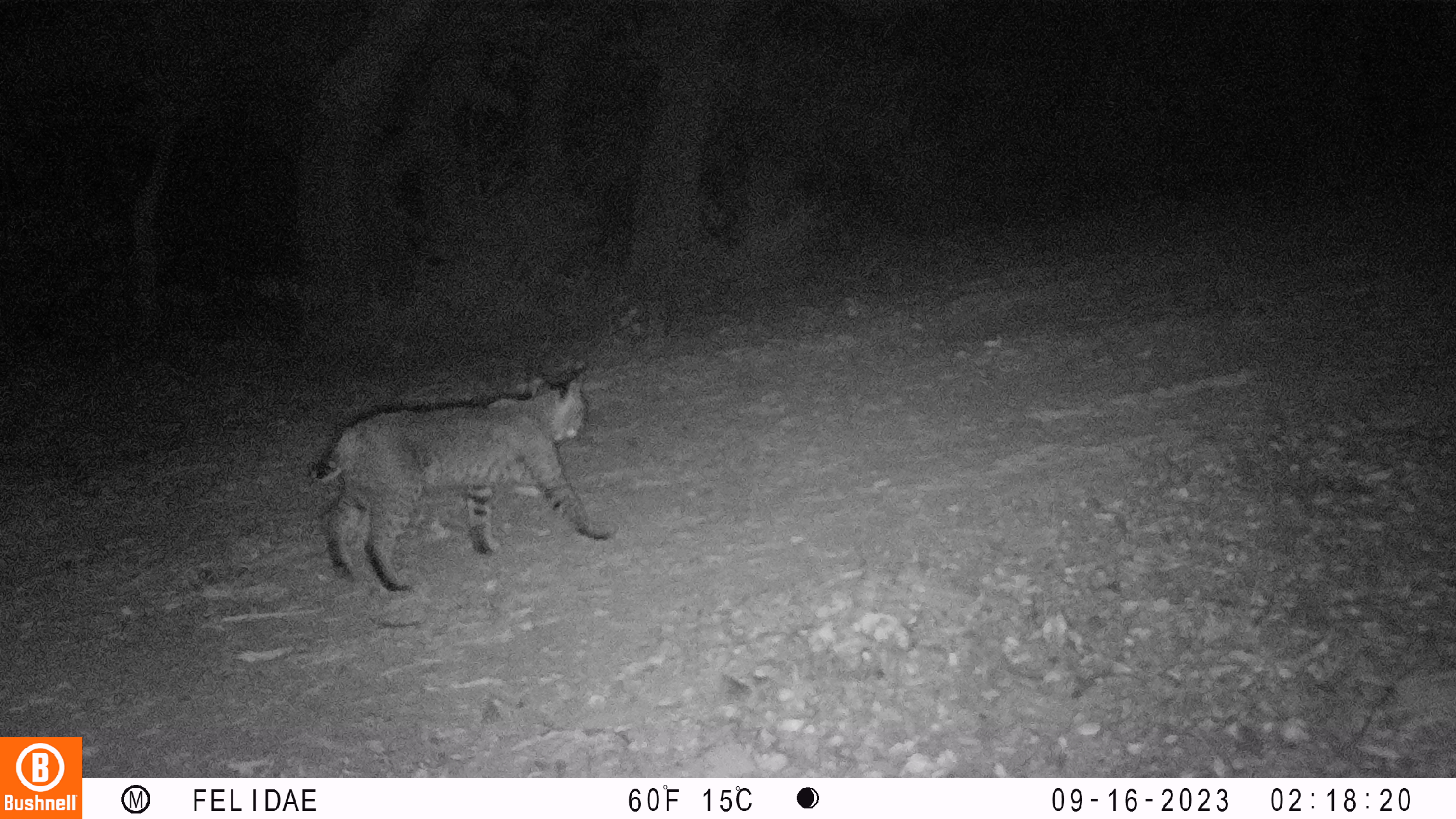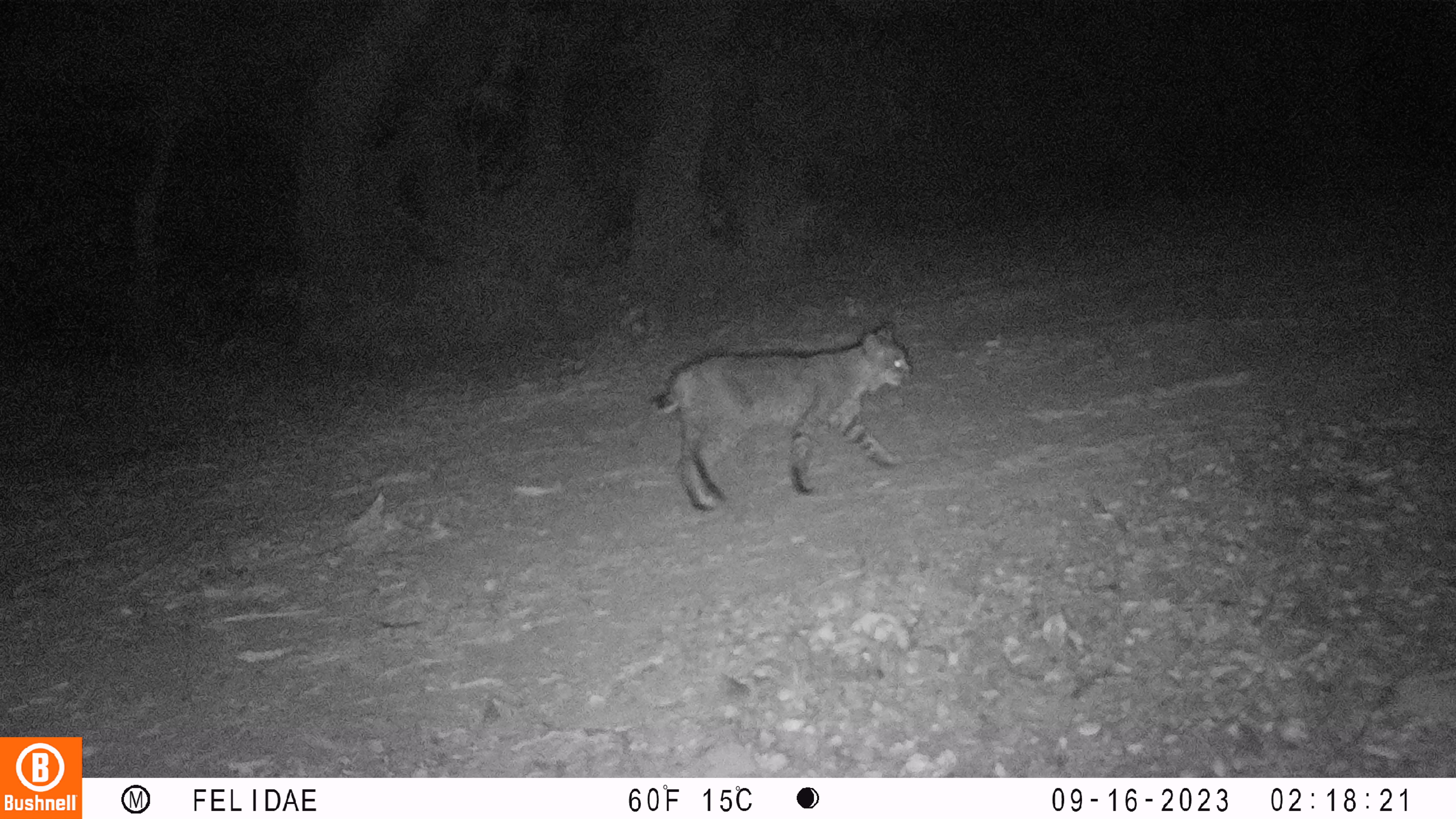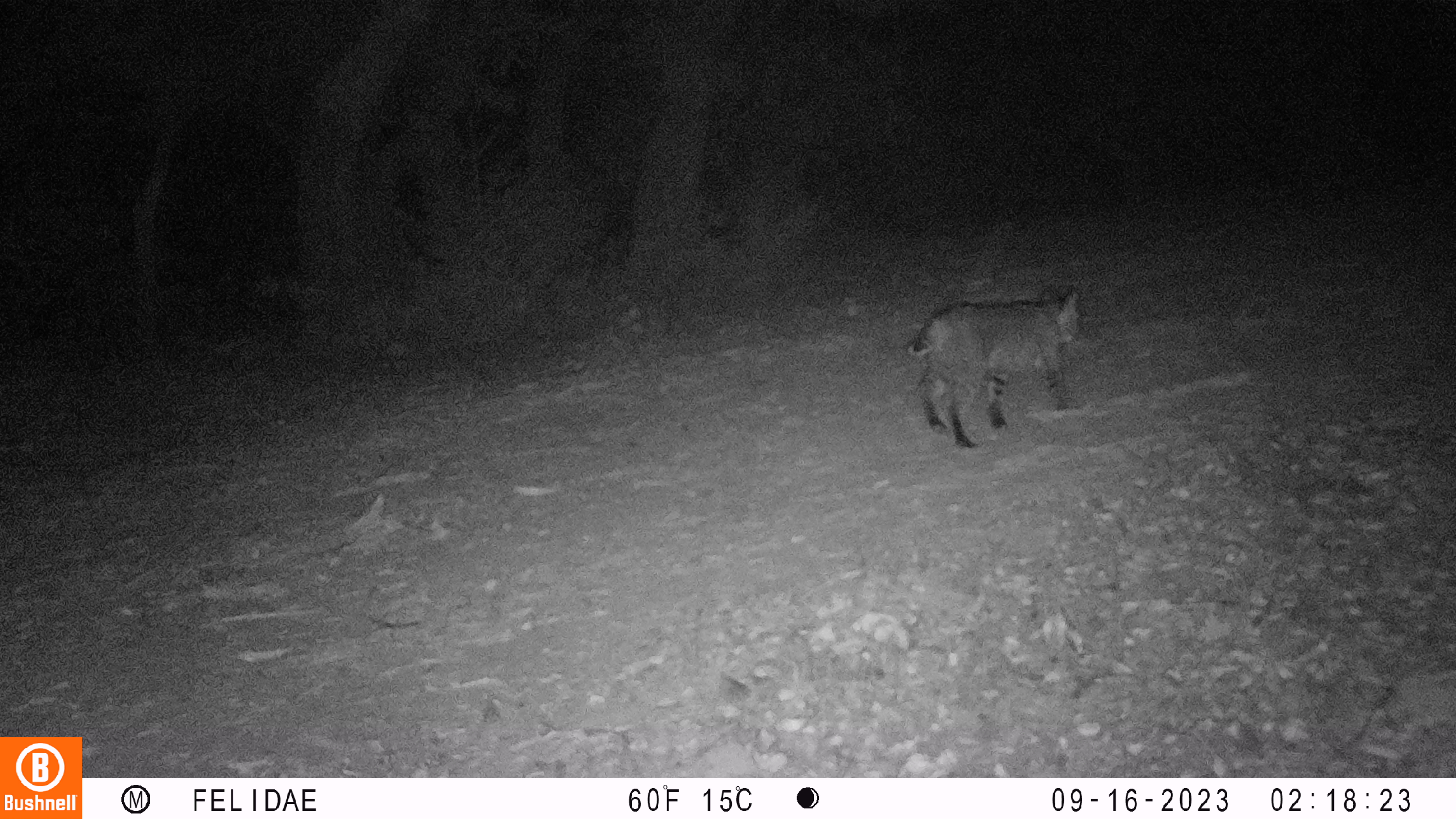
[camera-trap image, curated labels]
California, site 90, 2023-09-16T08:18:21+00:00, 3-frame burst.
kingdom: Animalia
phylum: Chordata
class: Mammalia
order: Carnivora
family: Felidae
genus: Lynx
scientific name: Lynx rufus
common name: bobcat